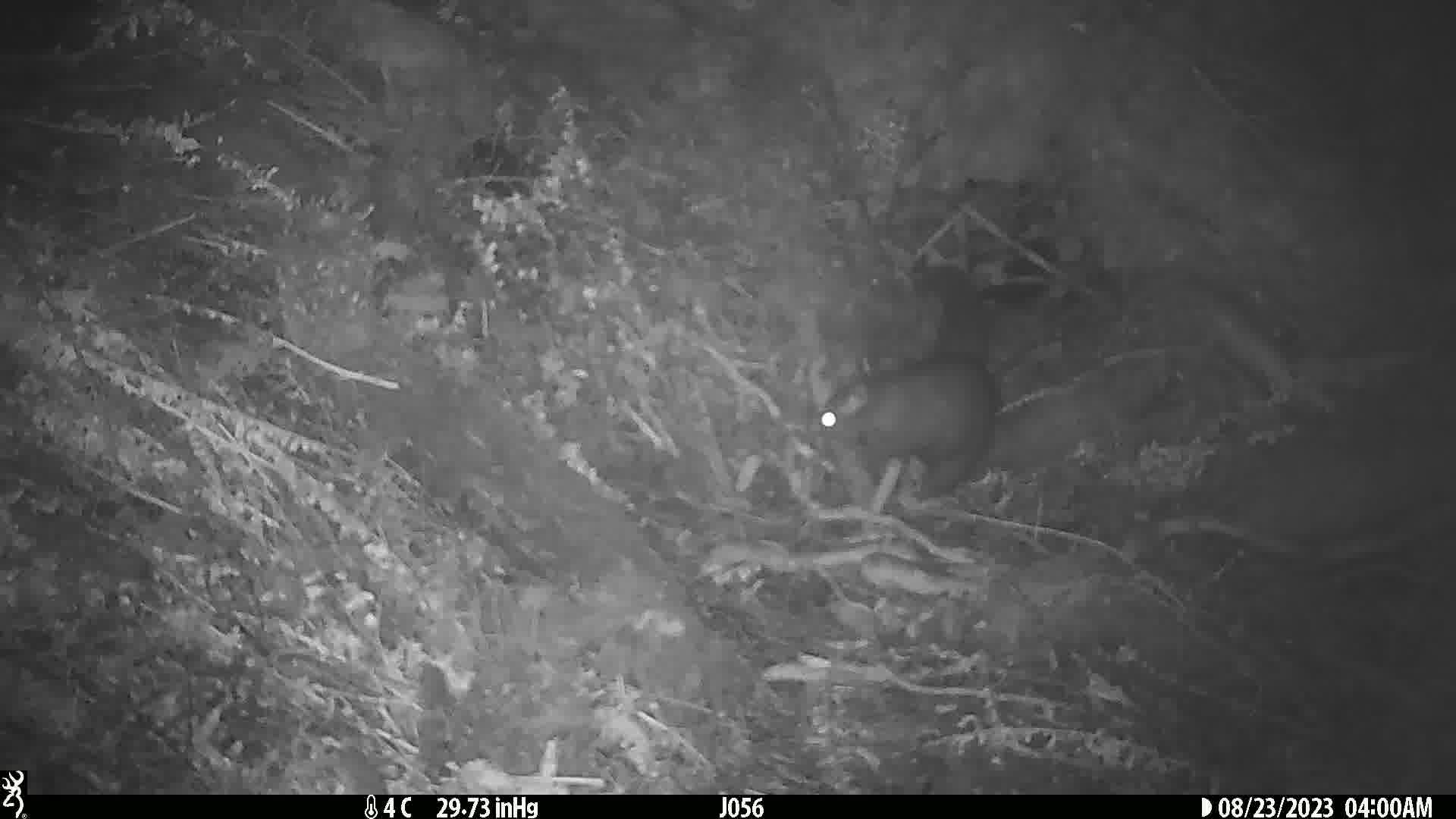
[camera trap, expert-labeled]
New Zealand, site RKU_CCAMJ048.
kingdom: Animalia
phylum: Chordata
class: Mammalia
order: Diprotodontia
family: Phalangeridae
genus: Trichosurus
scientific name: Trichosurus vulpecula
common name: common brushtail possum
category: possum